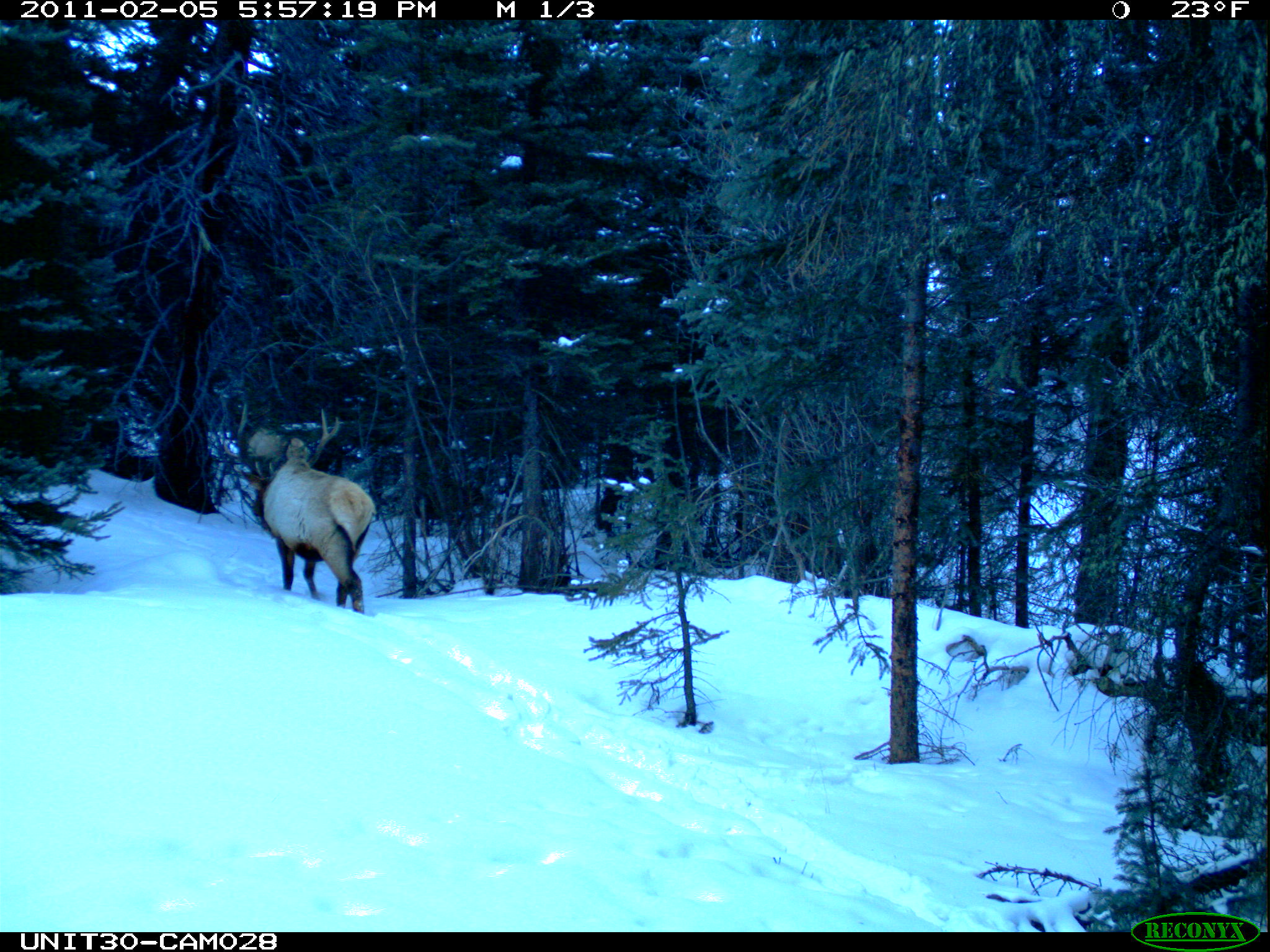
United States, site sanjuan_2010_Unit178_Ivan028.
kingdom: Animalia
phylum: Chordata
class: Mammalia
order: Artiodactyla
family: Cervidae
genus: Cervus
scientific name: Cervus elaphus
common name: red deer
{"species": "Cervus elaphus (red deer)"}